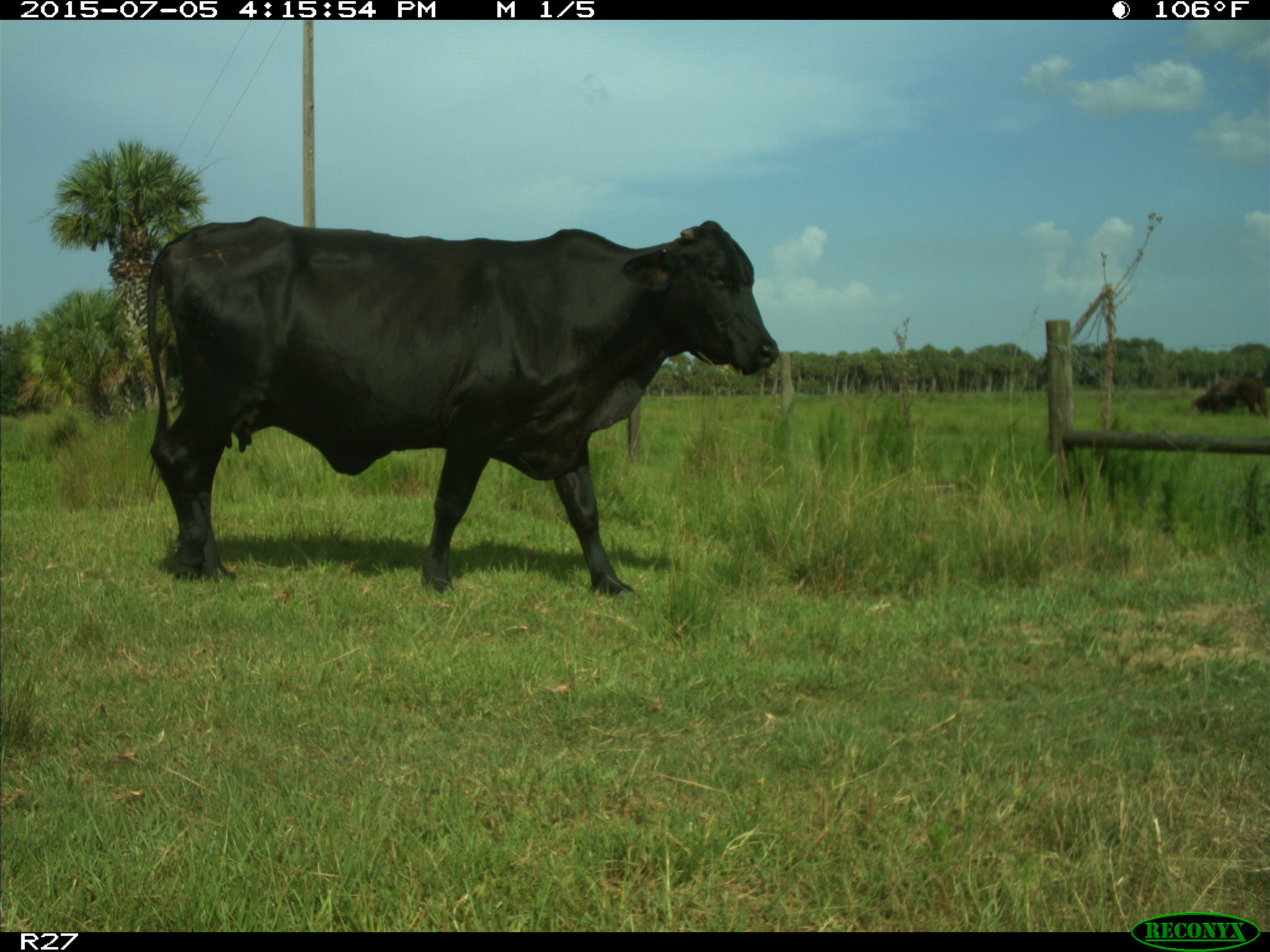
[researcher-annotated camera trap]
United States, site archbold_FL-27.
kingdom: Animalia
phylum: Chordata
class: Mammalia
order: Artiodactyla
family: Bovidae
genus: Bos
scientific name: Bos taurus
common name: domestic cow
Bos taurus (domestic cow).